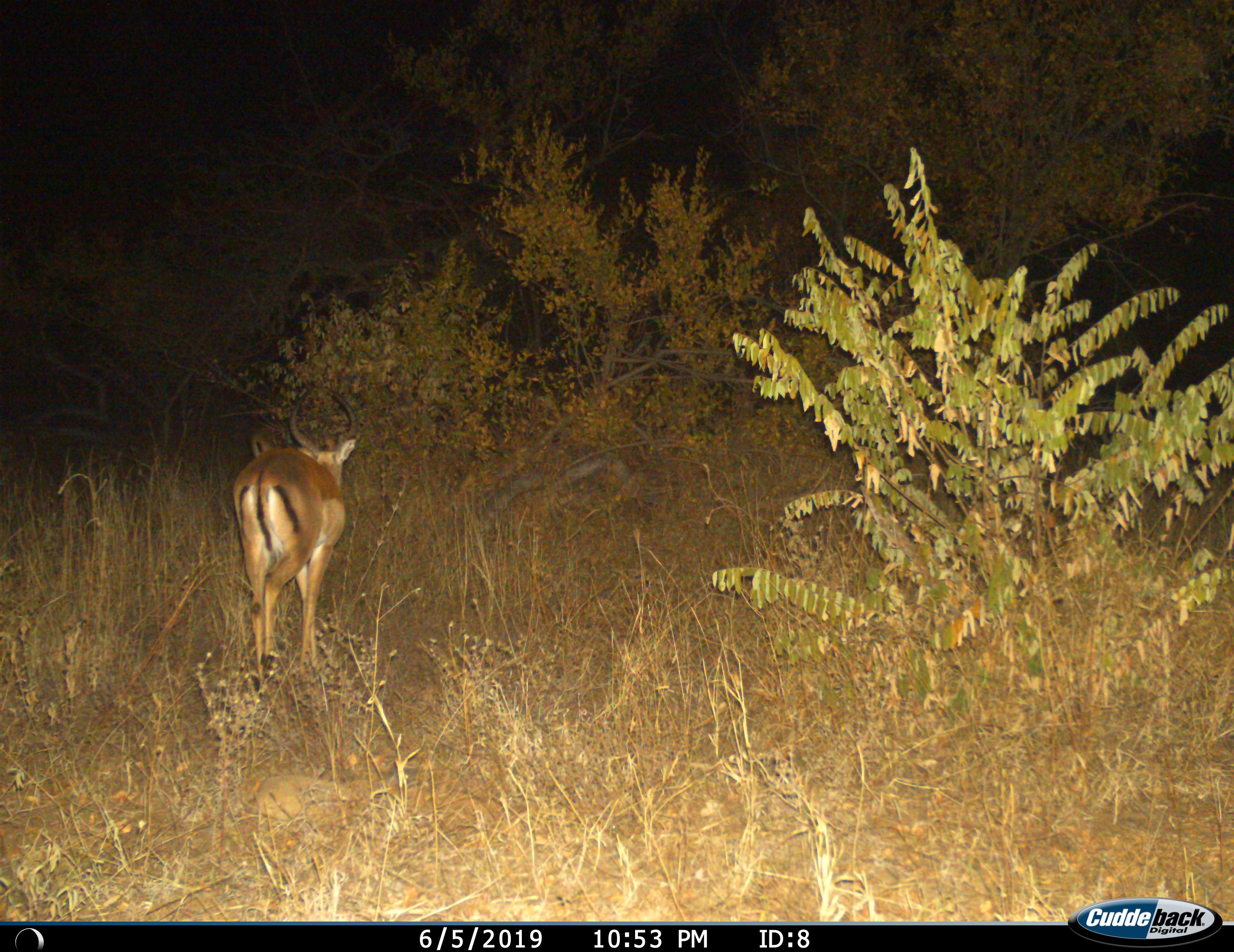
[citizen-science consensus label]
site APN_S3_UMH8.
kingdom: Animalia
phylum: Chordata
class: Mammalia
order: Artiodactyla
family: Bovidae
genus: Aepyceros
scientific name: Aepyceros melampus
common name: impala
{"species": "impala (Aepyceros melampus)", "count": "1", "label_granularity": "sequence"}